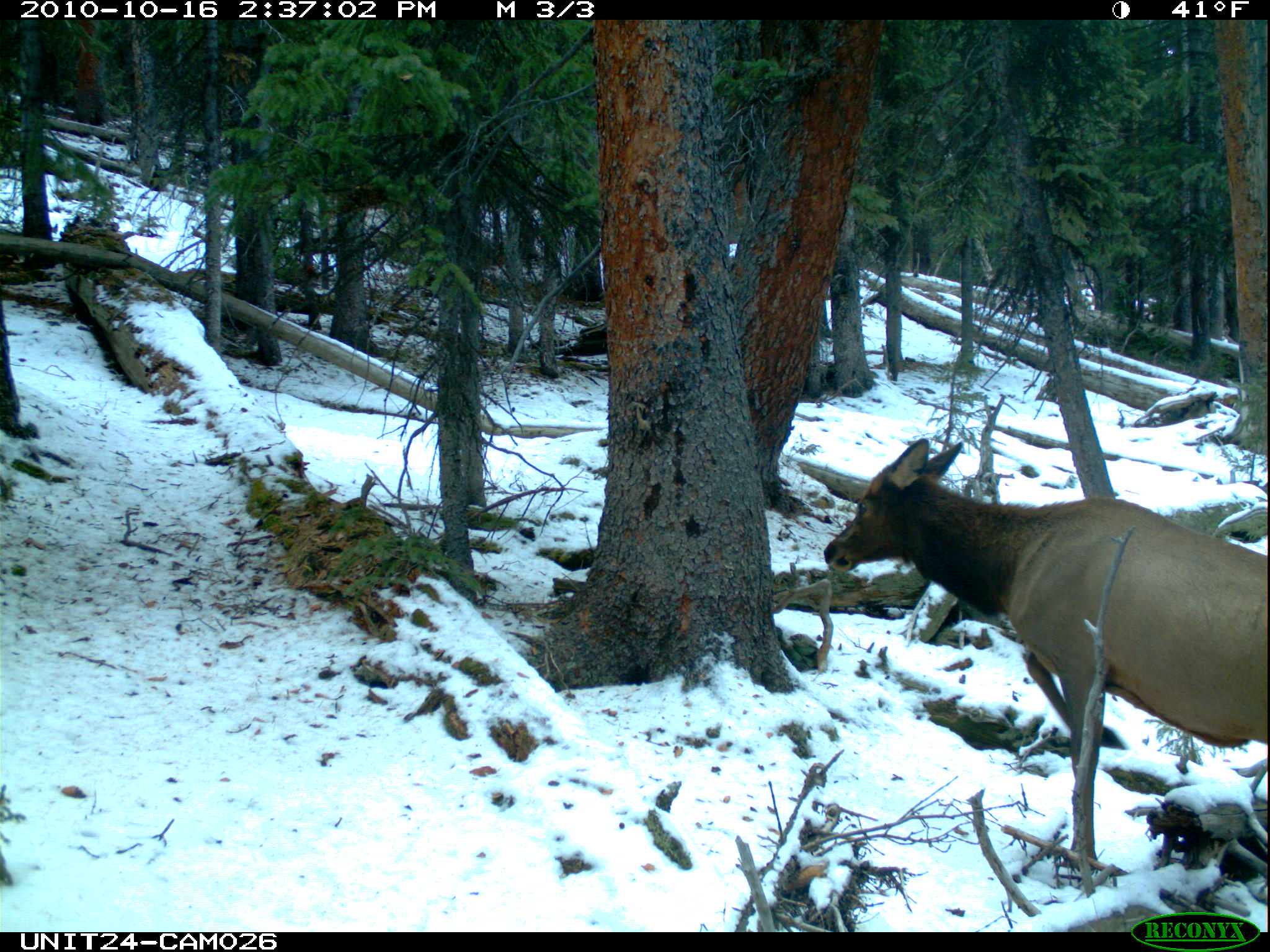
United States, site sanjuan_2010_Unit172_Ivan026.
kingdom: Animalia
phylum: Chordata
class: Mammalia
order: Artiodactyla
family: Cervidae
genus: Cervus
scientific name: Cervus elaphus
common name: red deer